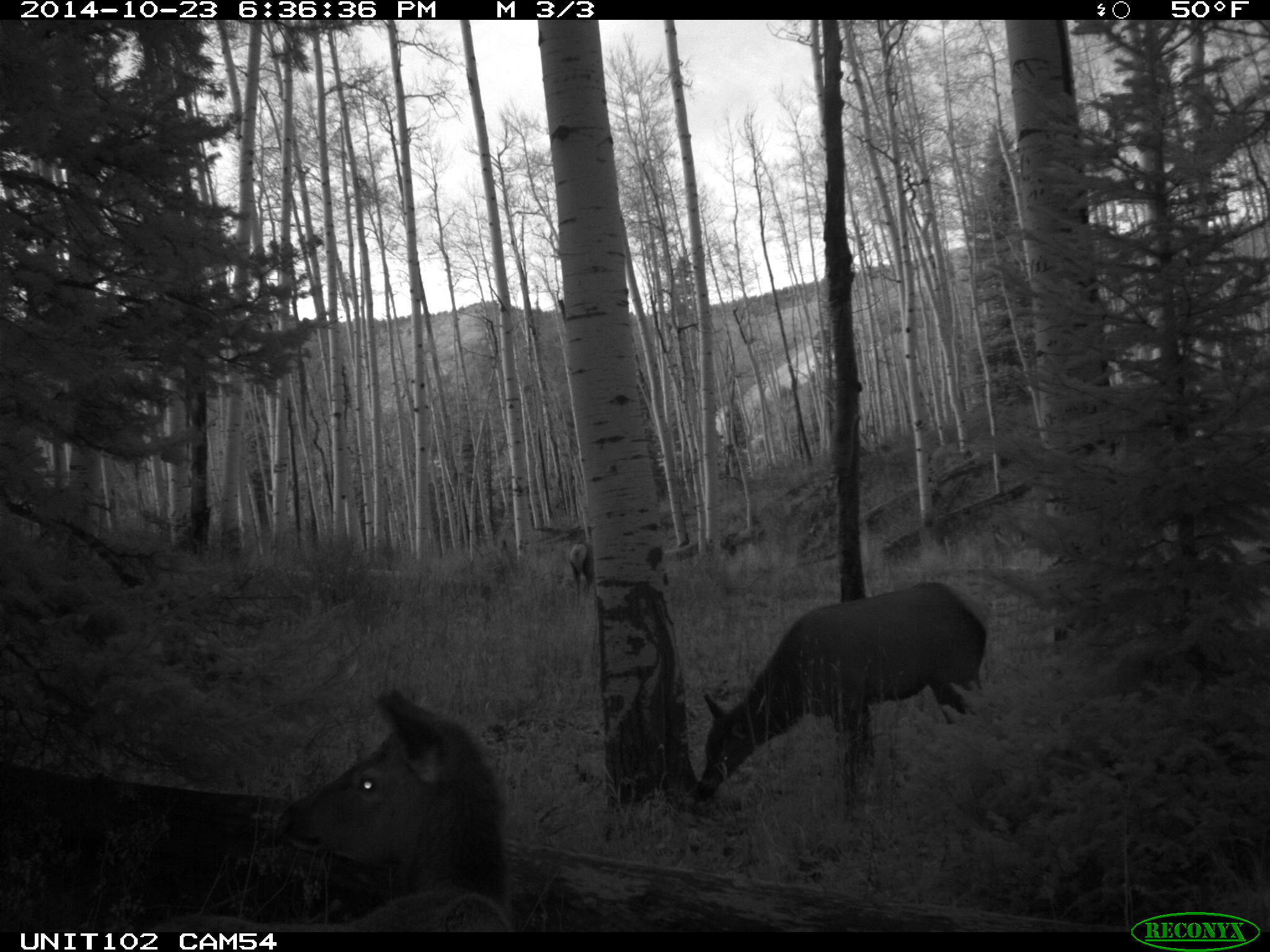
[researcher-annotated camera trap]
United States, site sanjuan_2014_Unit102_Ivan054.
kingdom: Animalia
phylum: Chordata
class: Mammalia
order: Artiodactyla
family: Cervidae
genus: Cervus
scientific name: Cervus elaphus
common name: red deer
Cervus elaphus (red deer).